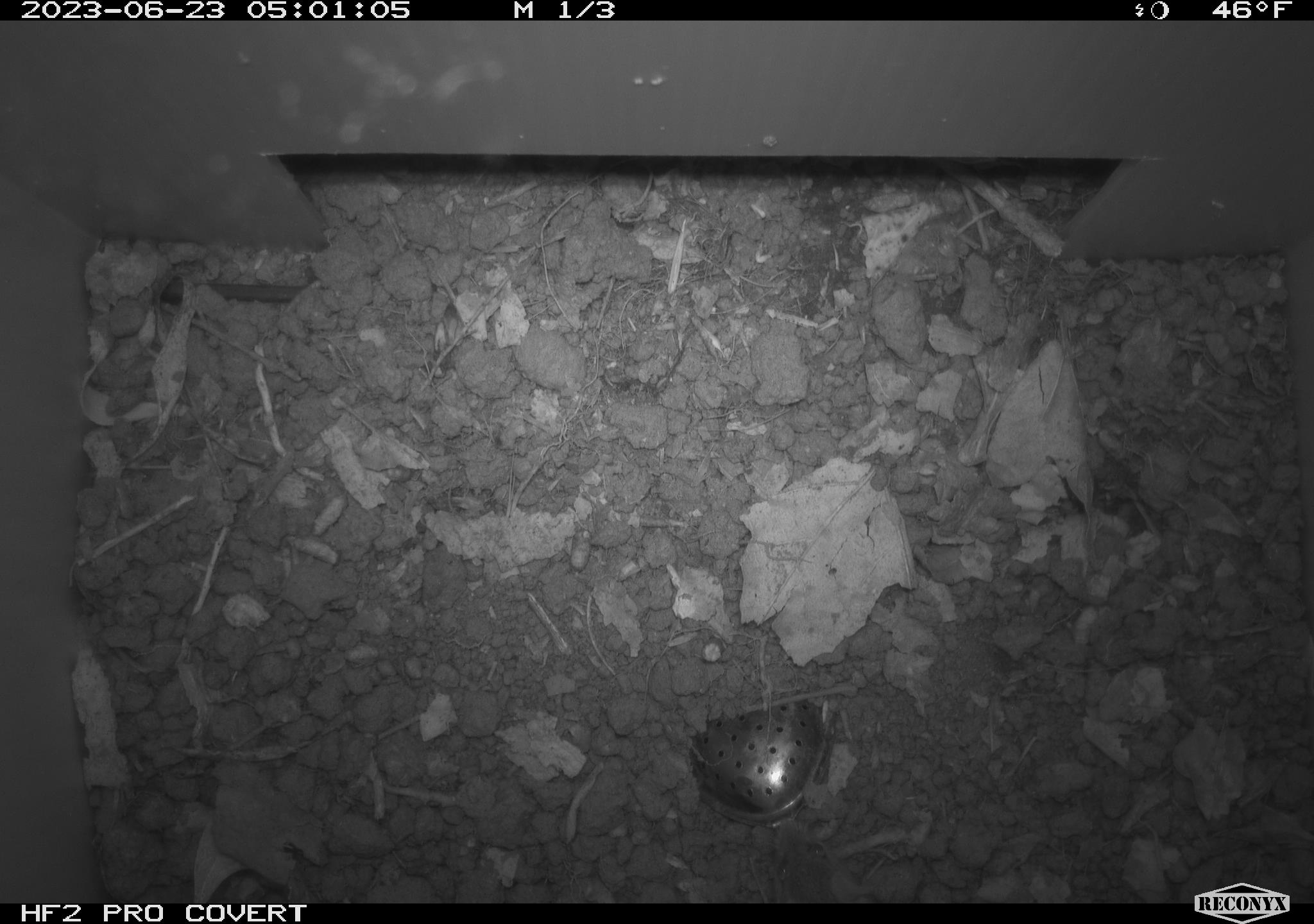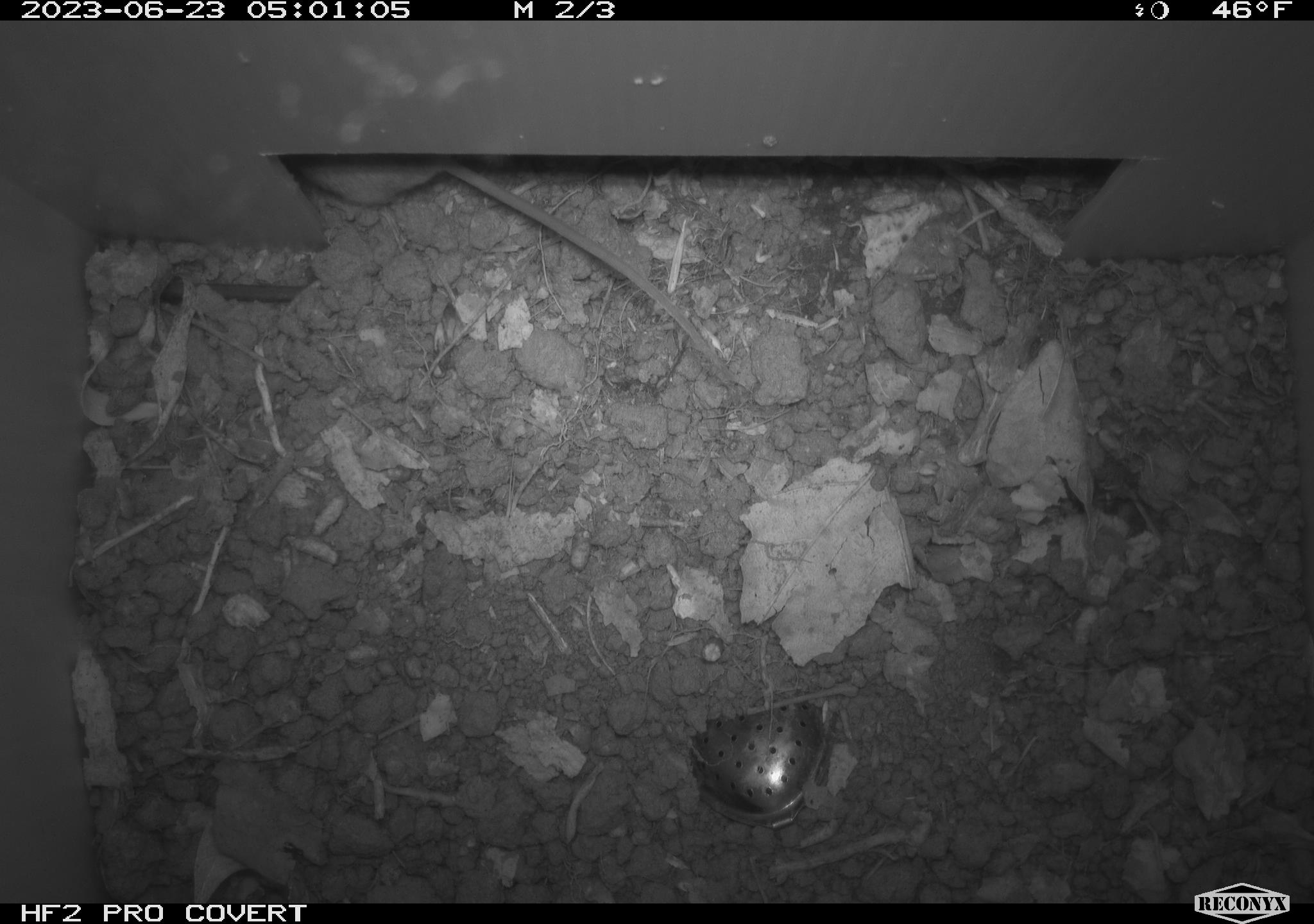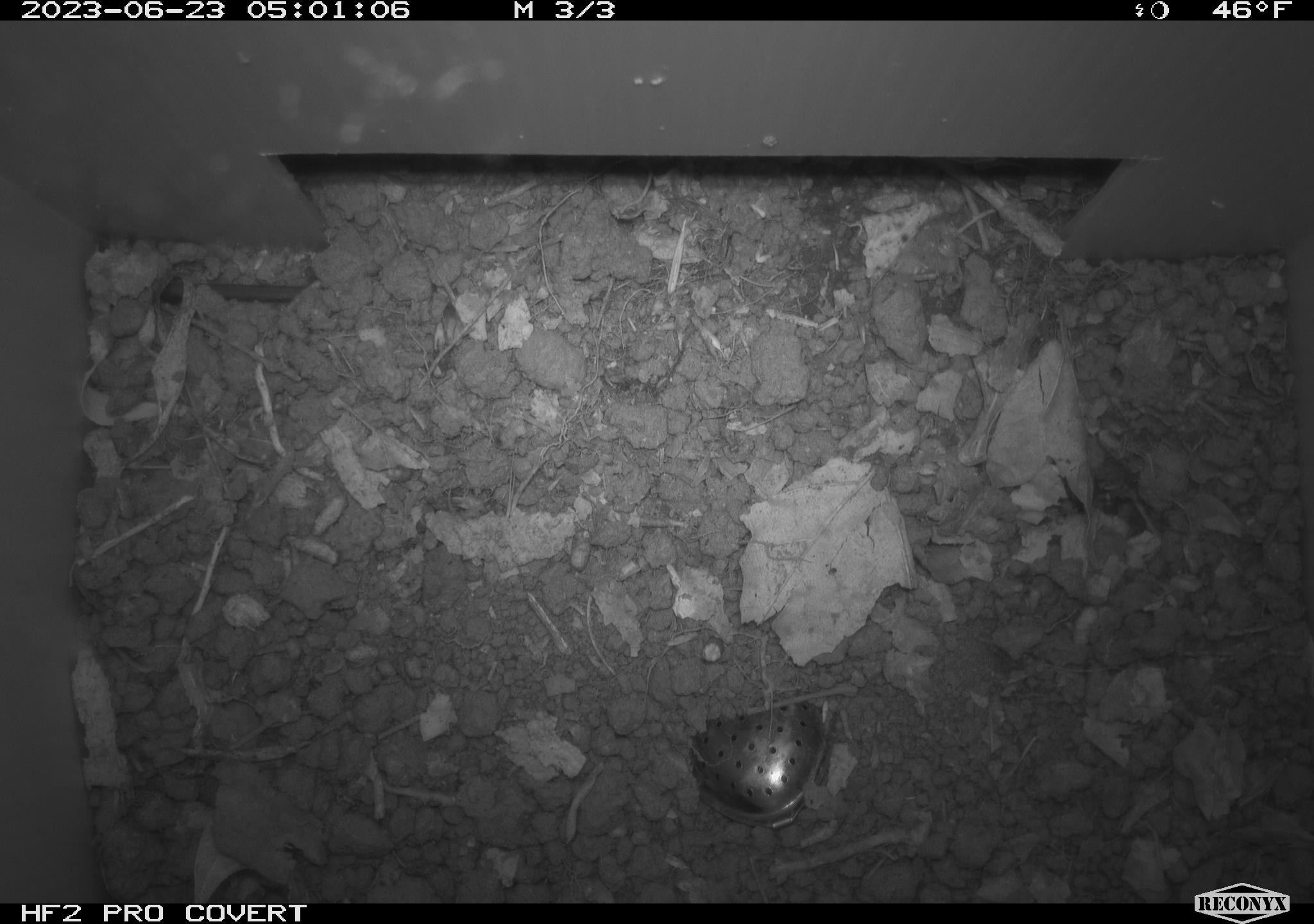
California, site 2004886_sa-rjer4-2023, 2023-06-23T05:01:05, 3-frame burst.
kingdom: Animalia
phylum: Chordata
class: Mammalia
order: Rodentia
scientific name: Rodentia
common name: mouse species